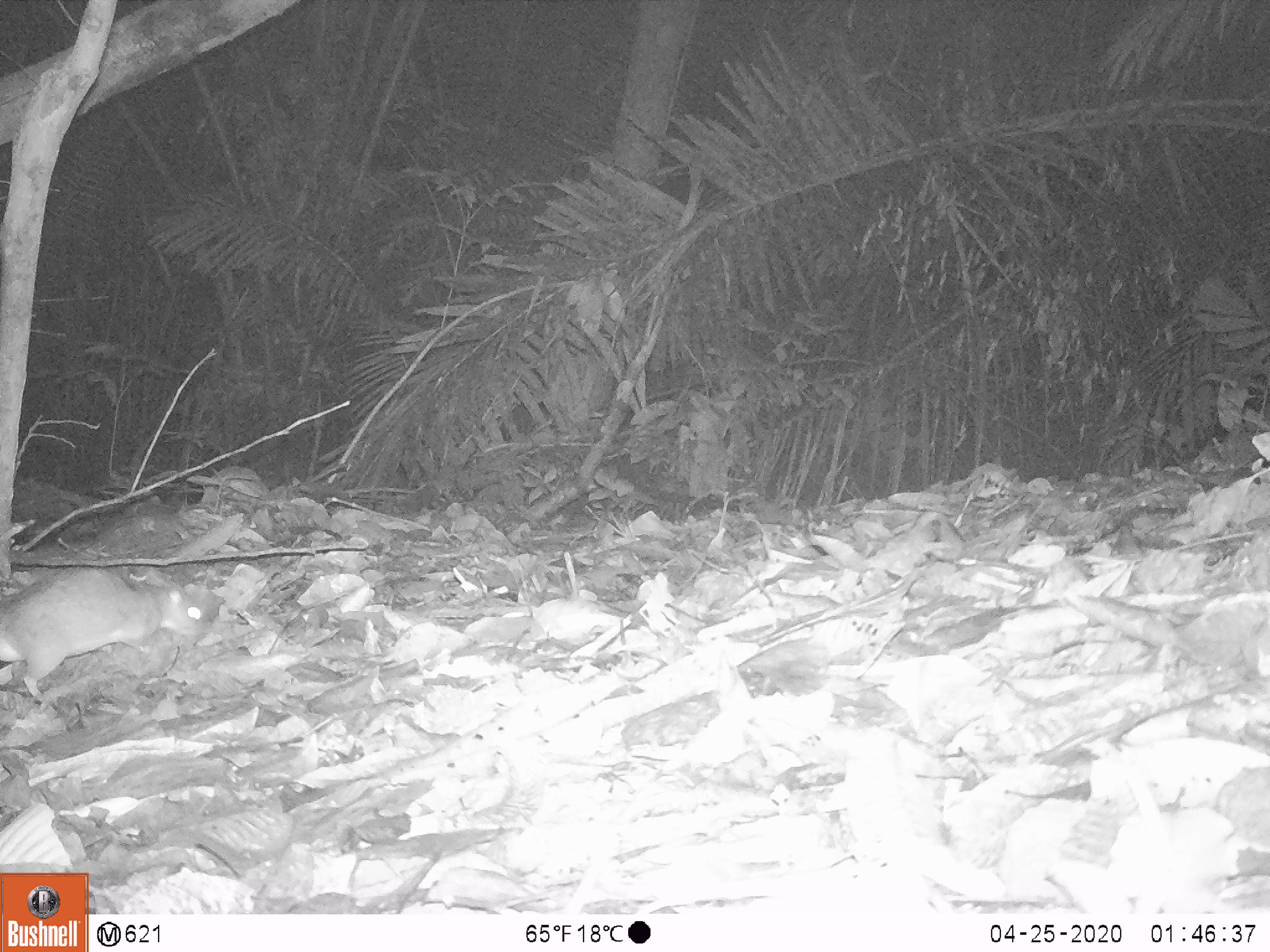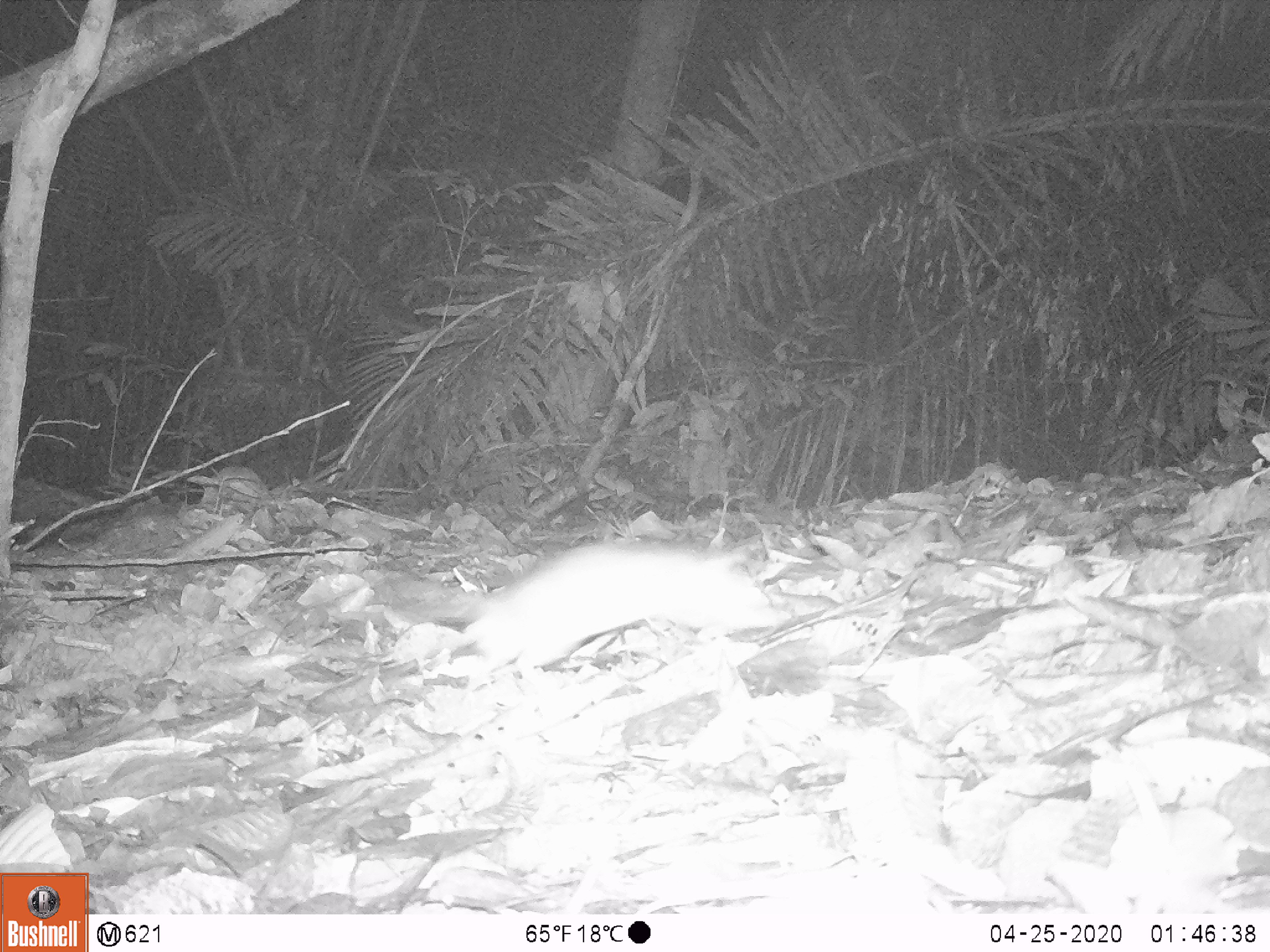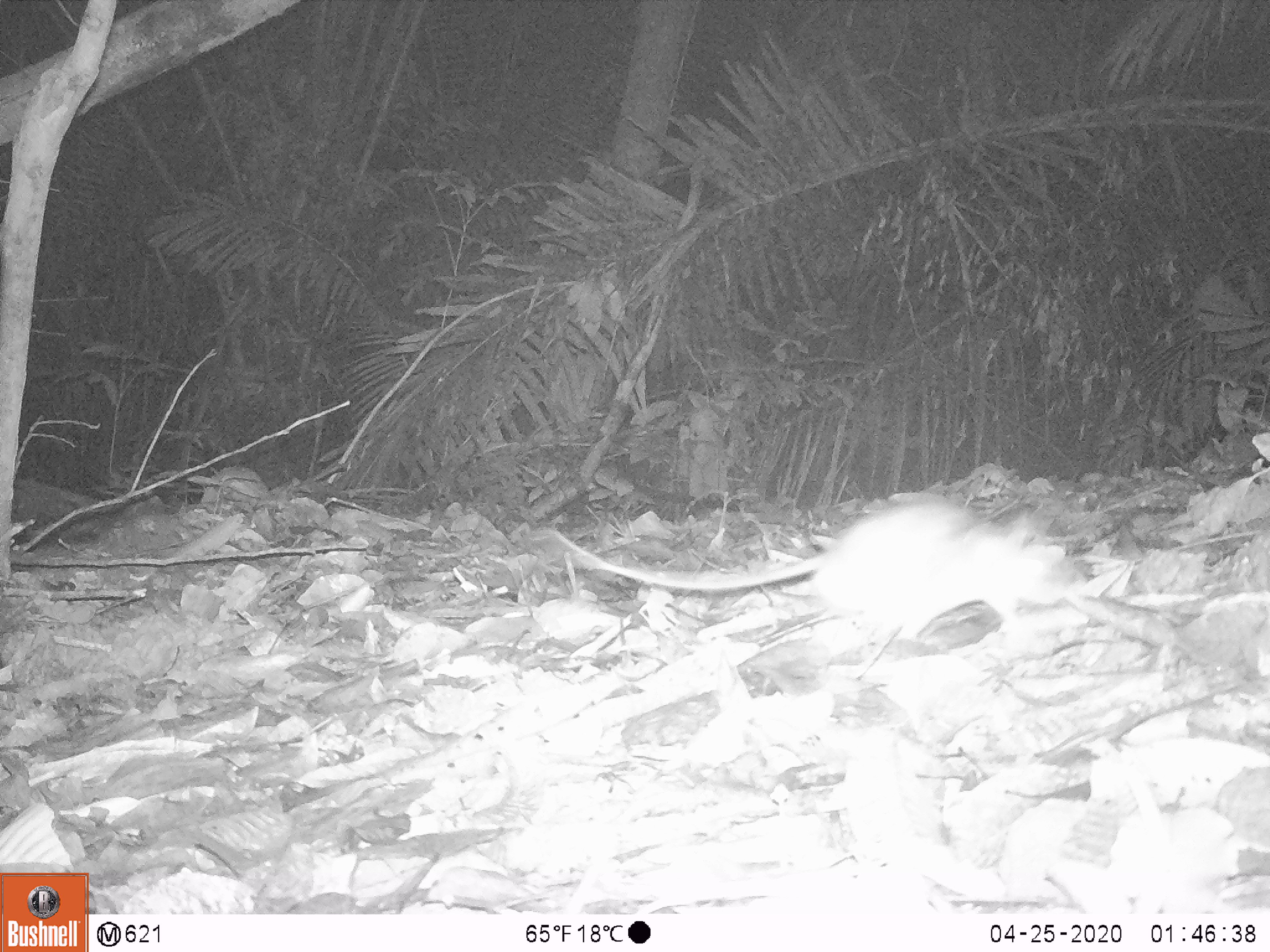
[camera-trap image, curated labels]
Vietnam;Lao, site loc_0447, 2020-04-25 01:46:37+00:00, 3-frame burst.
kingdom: Animalia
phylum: Chordata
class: Mammalia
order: Rodentia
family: Muridae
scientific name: Muridae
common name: old-world mice and rats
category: unidentified murid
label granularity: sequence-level